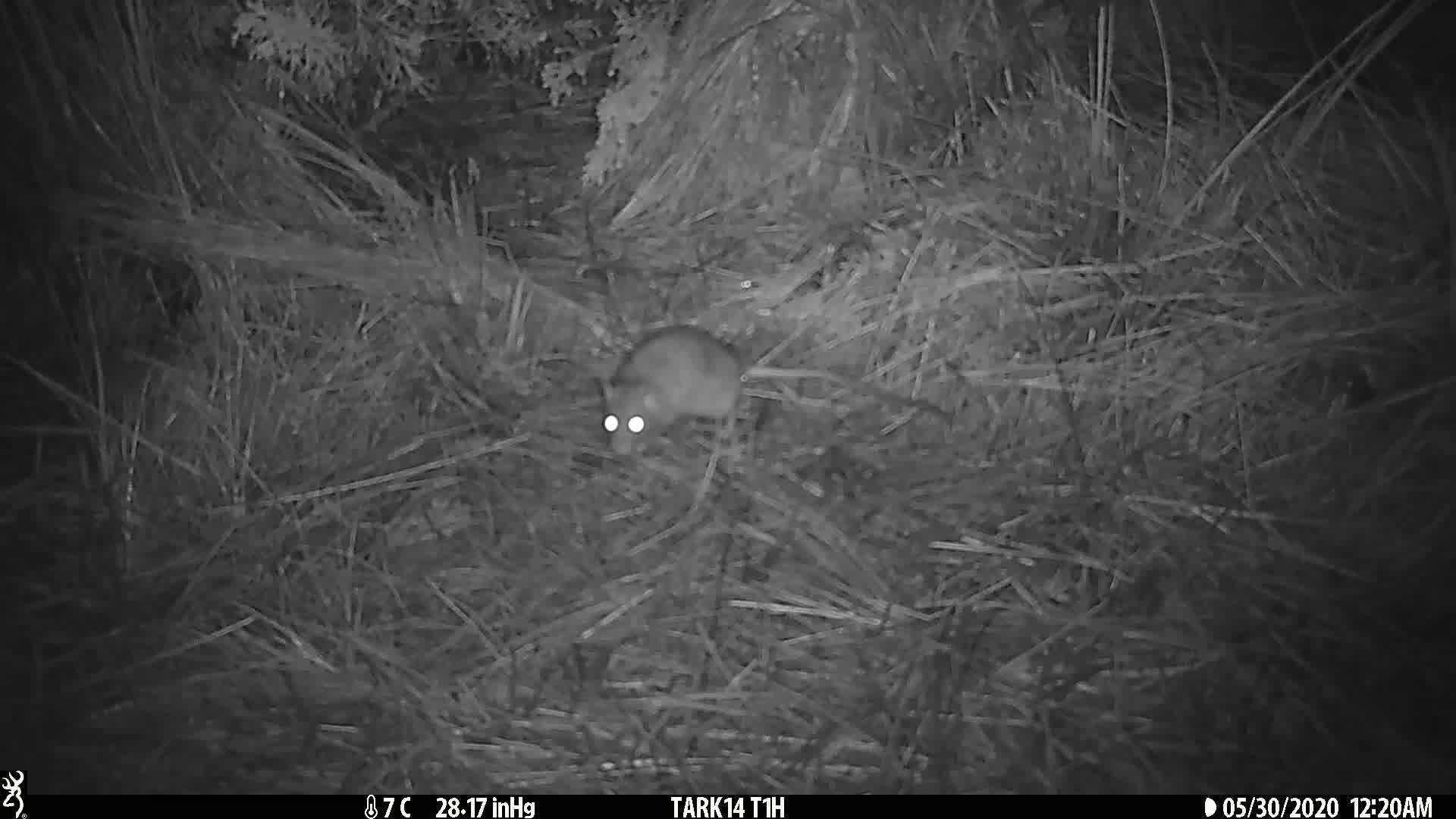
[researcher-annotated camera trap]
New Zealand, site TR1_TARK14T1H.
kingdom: Animalia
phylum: Chordata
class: Mammalia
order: Rodentia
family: Muridae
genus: Rattus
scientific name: Rattus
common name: rat